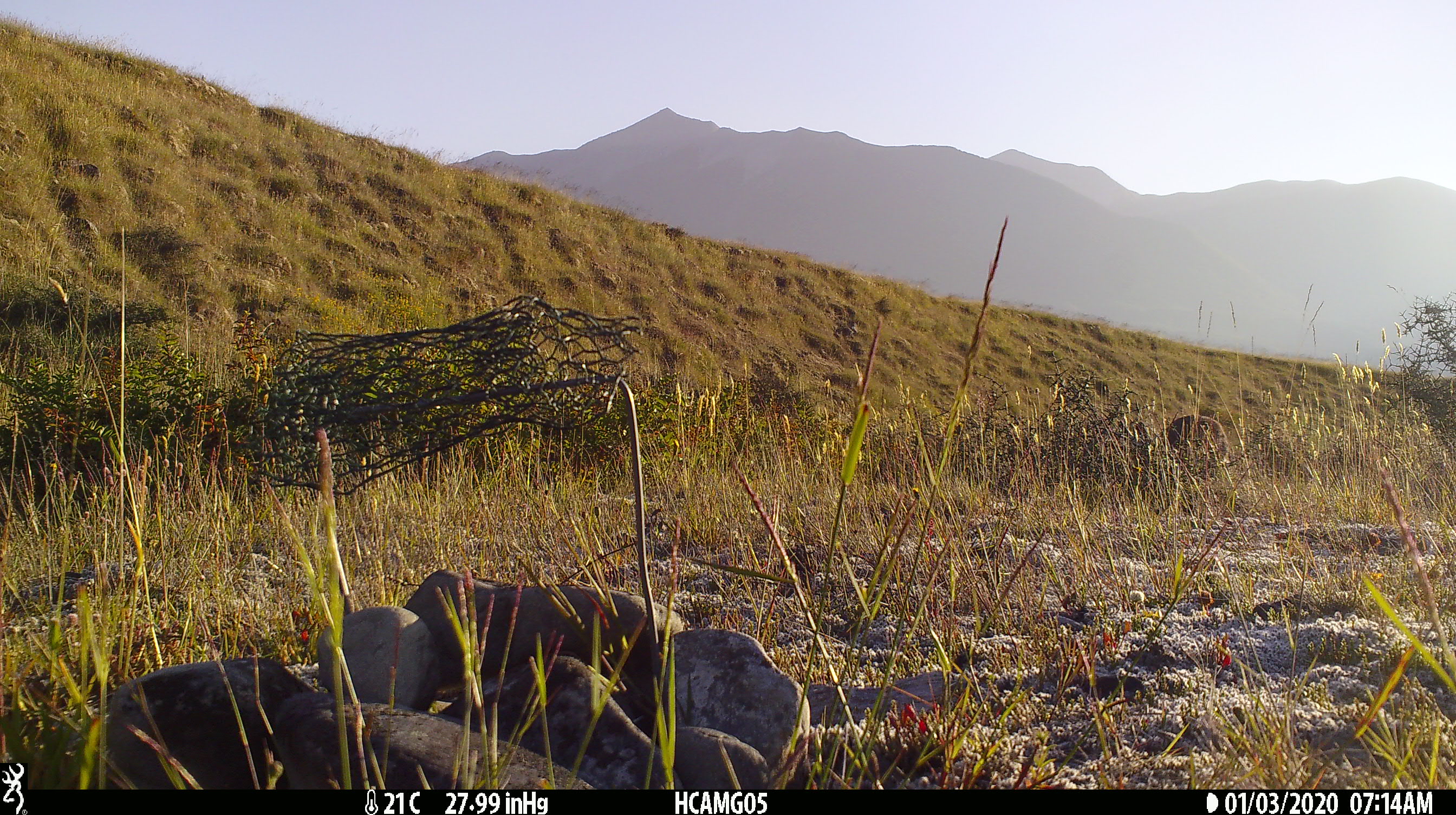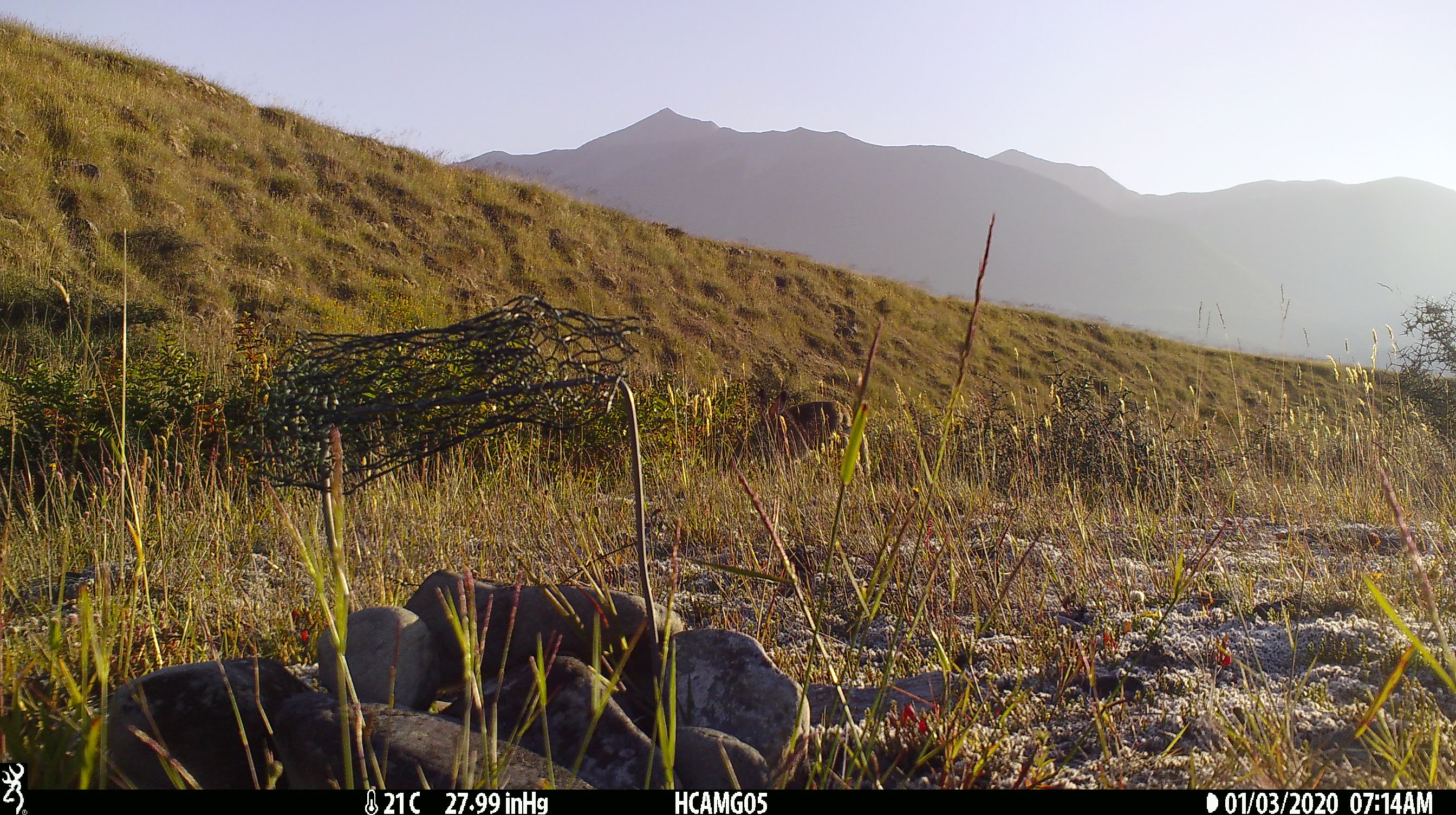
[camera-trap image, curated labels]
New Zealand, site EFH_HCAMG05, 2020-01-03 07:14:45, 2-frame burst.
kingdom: Animalia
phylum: Chordata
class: Mammalia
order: Lagomorpha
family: Leporidae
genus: Lepus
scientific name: Lepus europaeus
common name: brown hare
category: hare